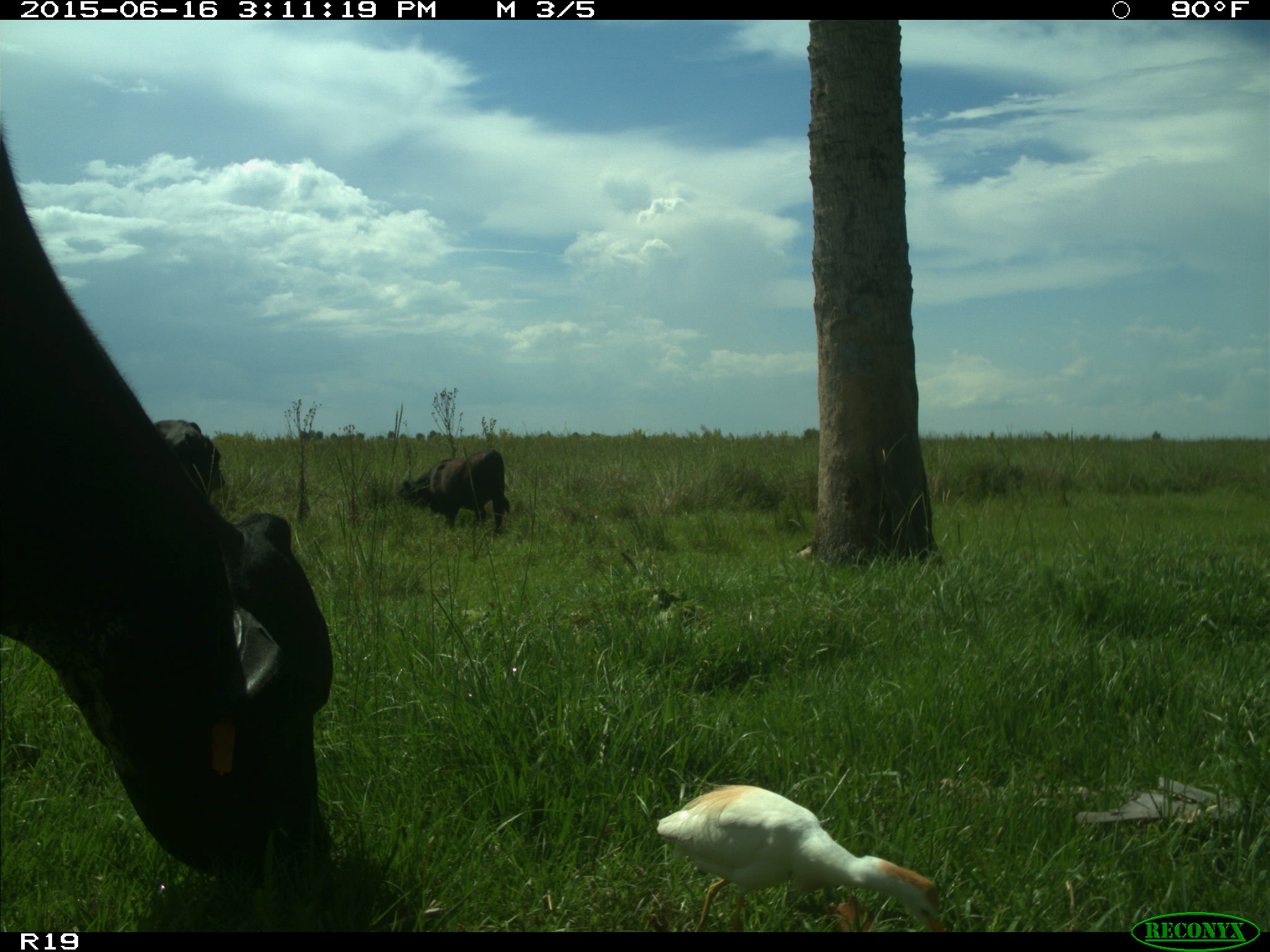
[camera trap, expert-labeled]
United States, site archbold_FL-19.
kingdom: Animalia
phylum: Chordata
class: Mammalia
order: Artiodactyla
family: Bovidae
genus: Bos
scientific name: Bos taurus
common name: domestic cow